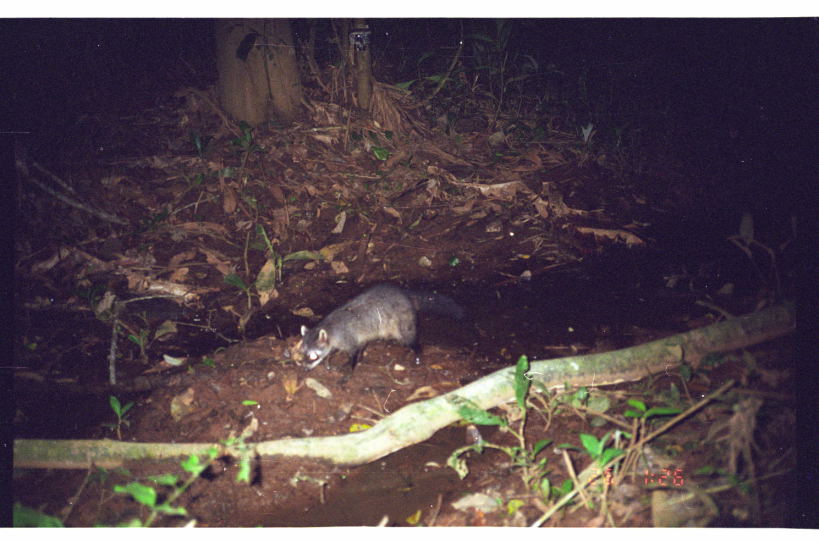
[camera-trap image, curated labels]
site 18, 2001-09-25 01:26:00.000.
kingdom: Animalia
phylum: Chordata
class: Mammalia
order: Carnivora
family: Procyonidae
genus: Procyon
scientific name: Procyon cancrivorus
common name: crab-eating raccoon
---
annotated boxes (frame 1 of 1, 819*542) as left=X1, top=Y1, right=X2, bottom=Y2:
procyon cancrivorus: left=297, top=280, right=470, bottom=385